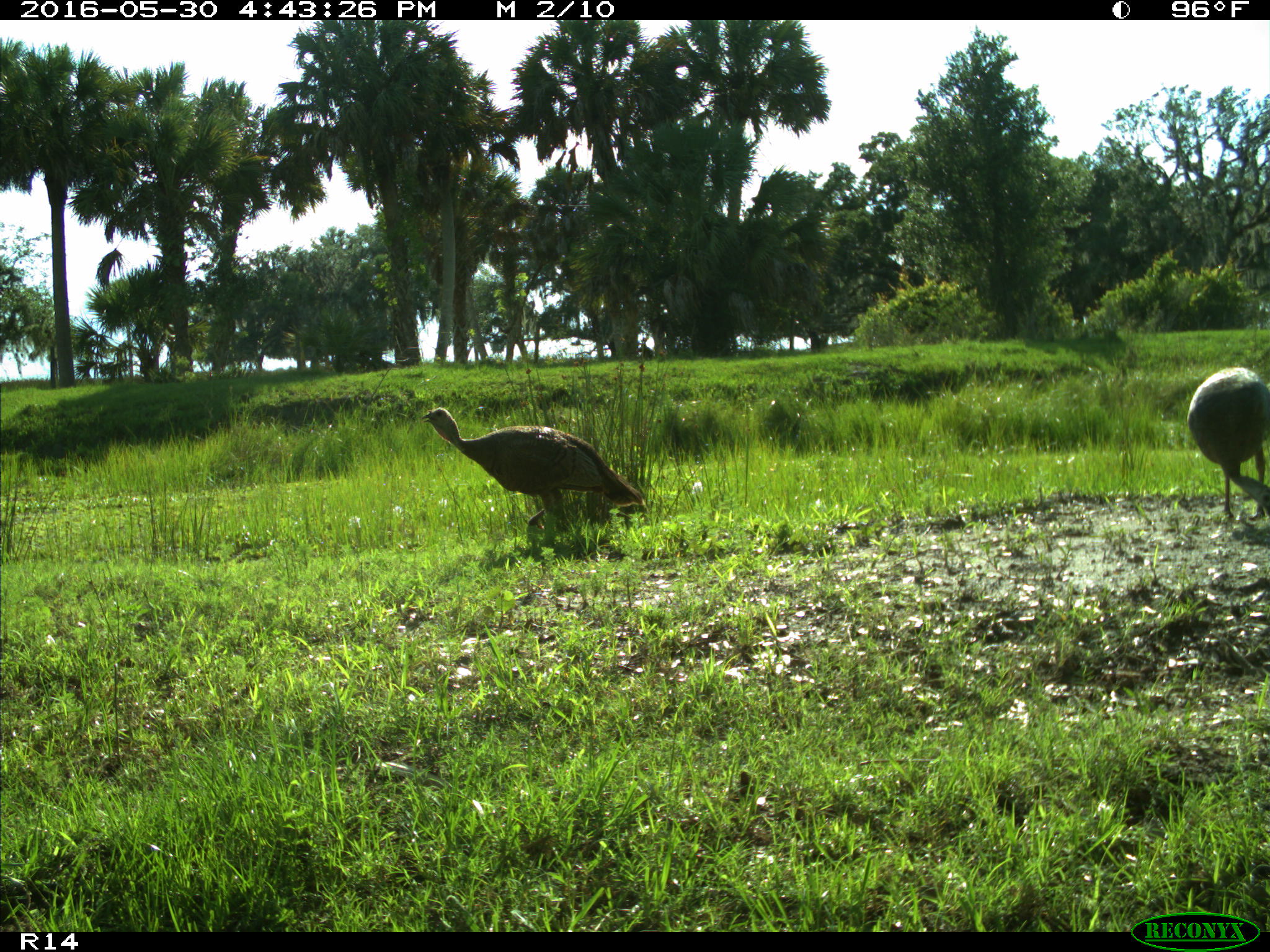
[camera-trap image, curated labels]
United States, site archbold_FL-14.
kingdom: Animalia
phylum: Chordata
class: Aves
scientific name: Aves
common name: birds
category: unidentified bird